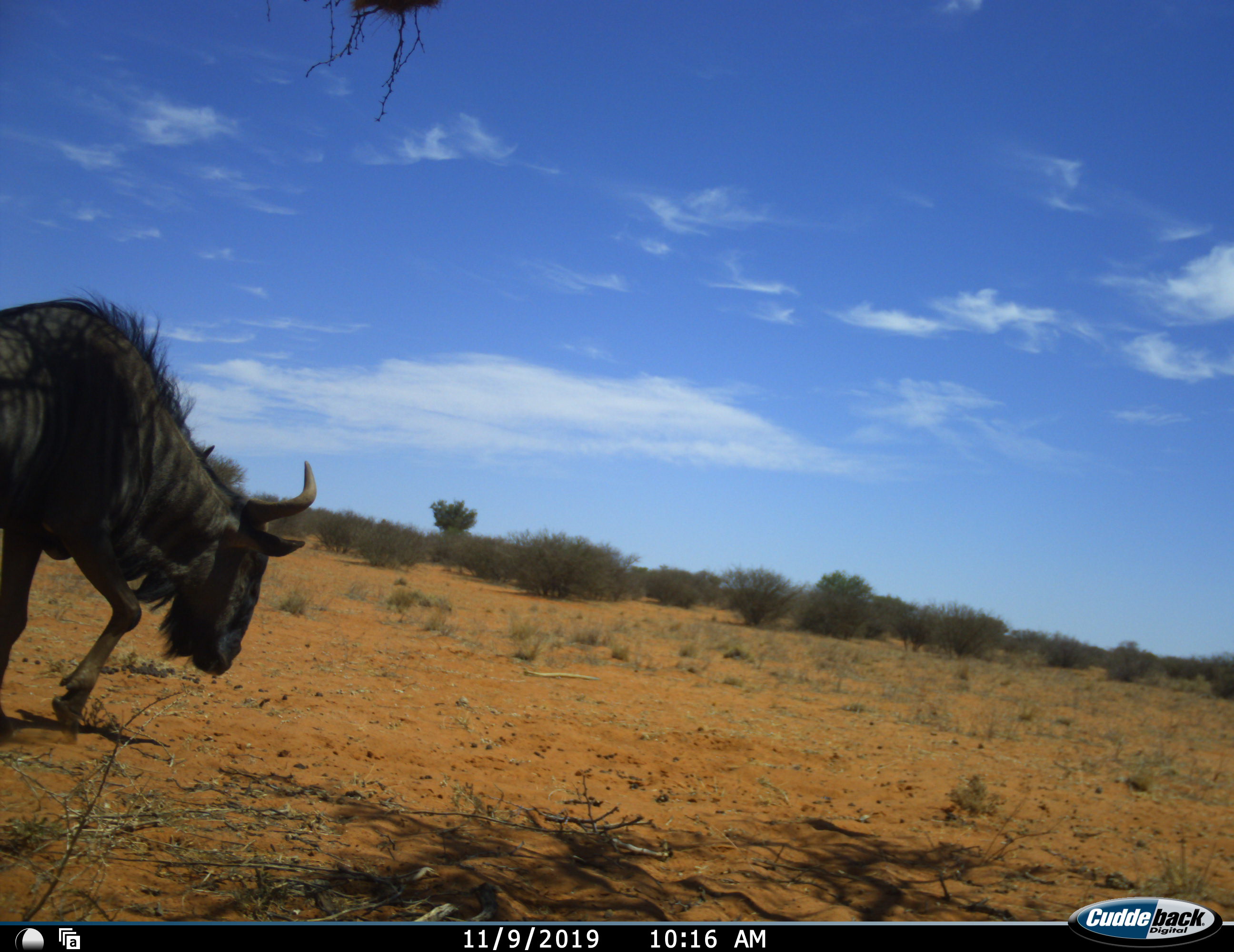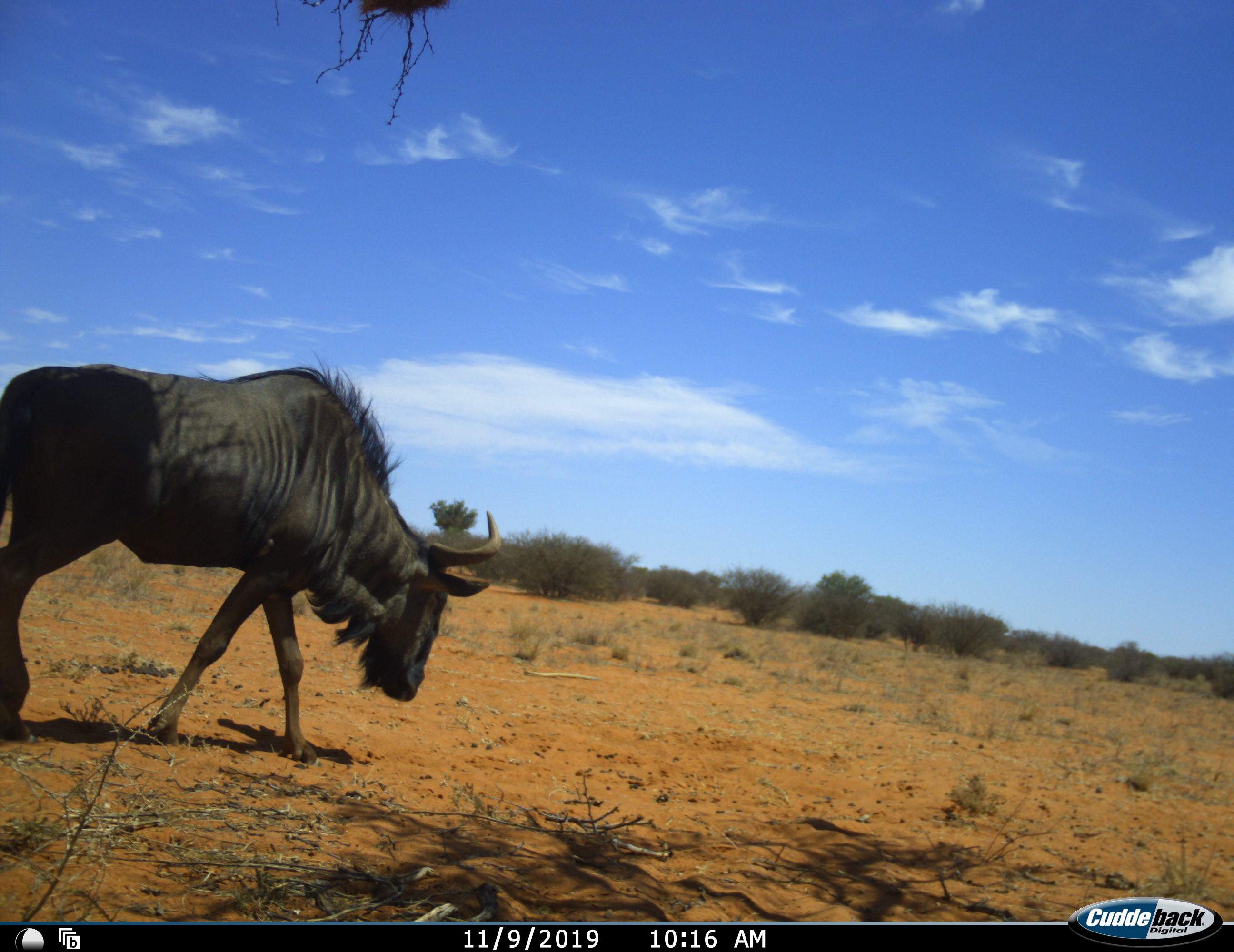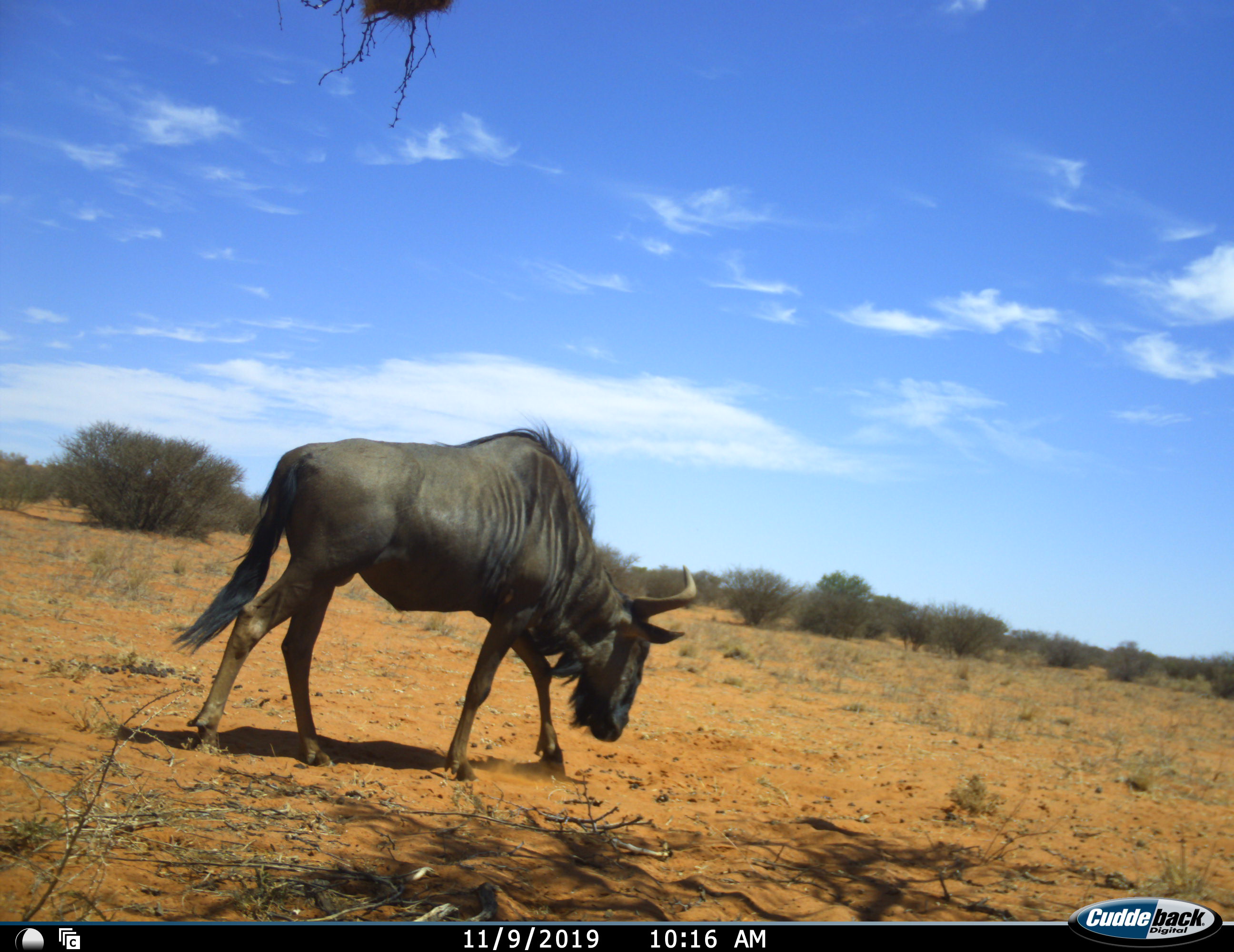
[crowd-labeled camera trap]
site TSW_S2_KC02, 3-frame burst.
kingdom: Animalia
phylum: Chordata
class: Mammalia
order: Artiodactyla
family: Bovidae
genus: Connochaetes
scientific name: Connochaetes taurinus taurinus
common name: blue wildebeest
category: wildebeestblue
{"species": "wildebeestblue (blue wildebeest) (Connochaetes taurinus taurinus)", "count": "1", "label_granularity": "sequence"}